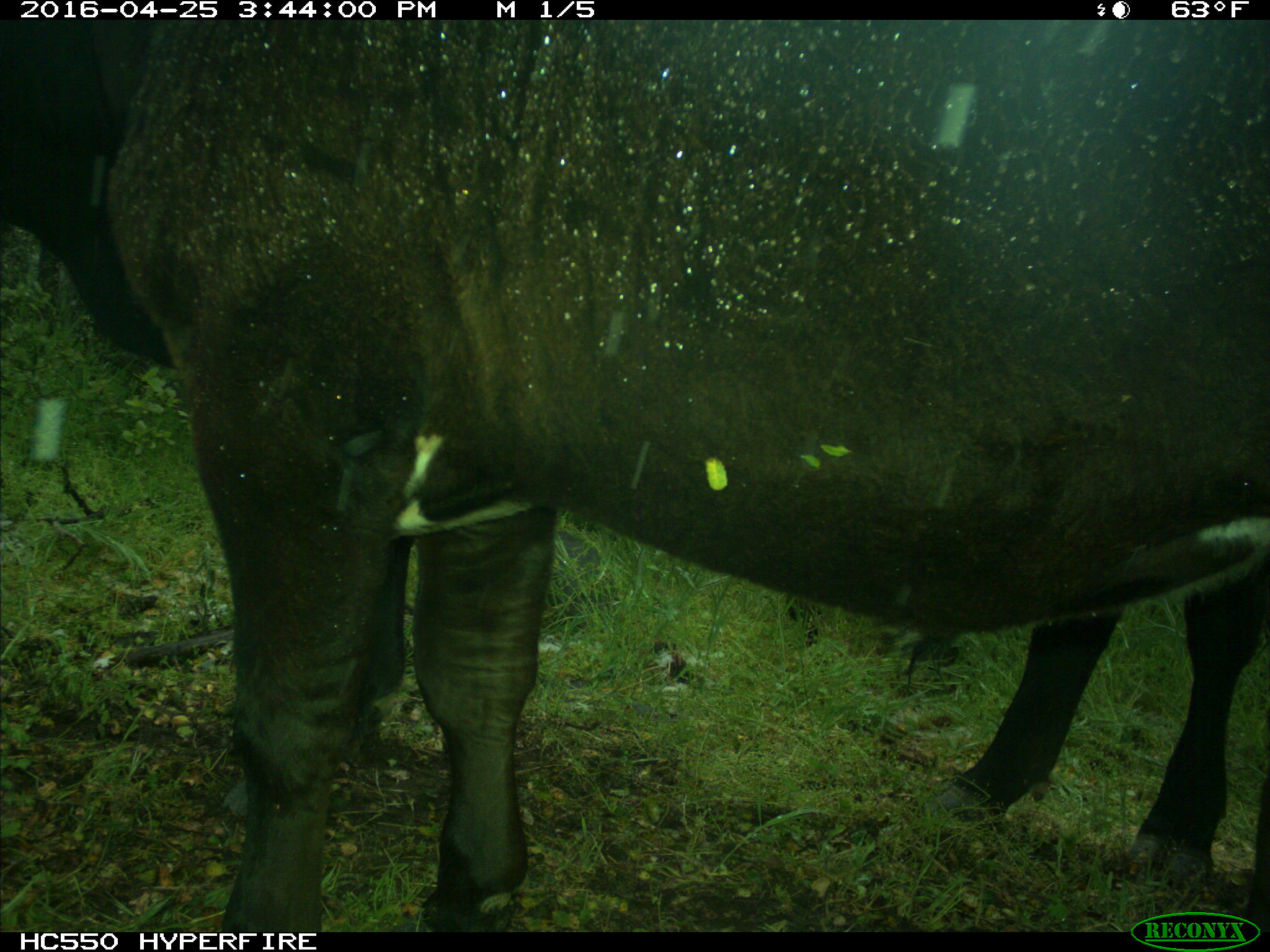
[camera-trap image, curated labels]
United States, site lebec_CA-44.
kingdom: Animalia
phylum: Chordata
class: Mammalia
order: Artiodactyla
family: Bovidae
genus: Bos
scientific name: Bos taurus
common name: domestic cow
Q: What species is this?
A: Bos taurus (domestic cow).